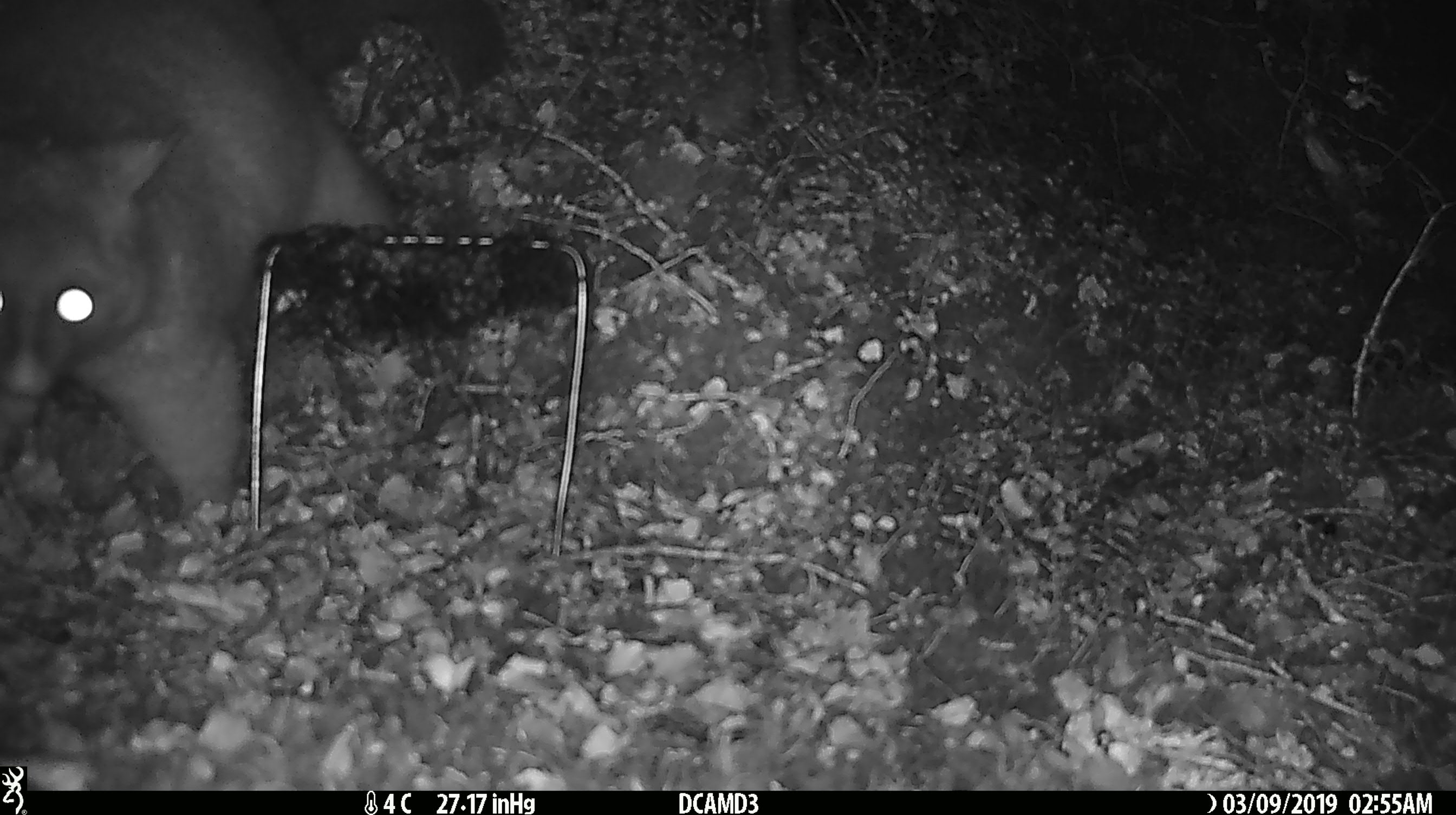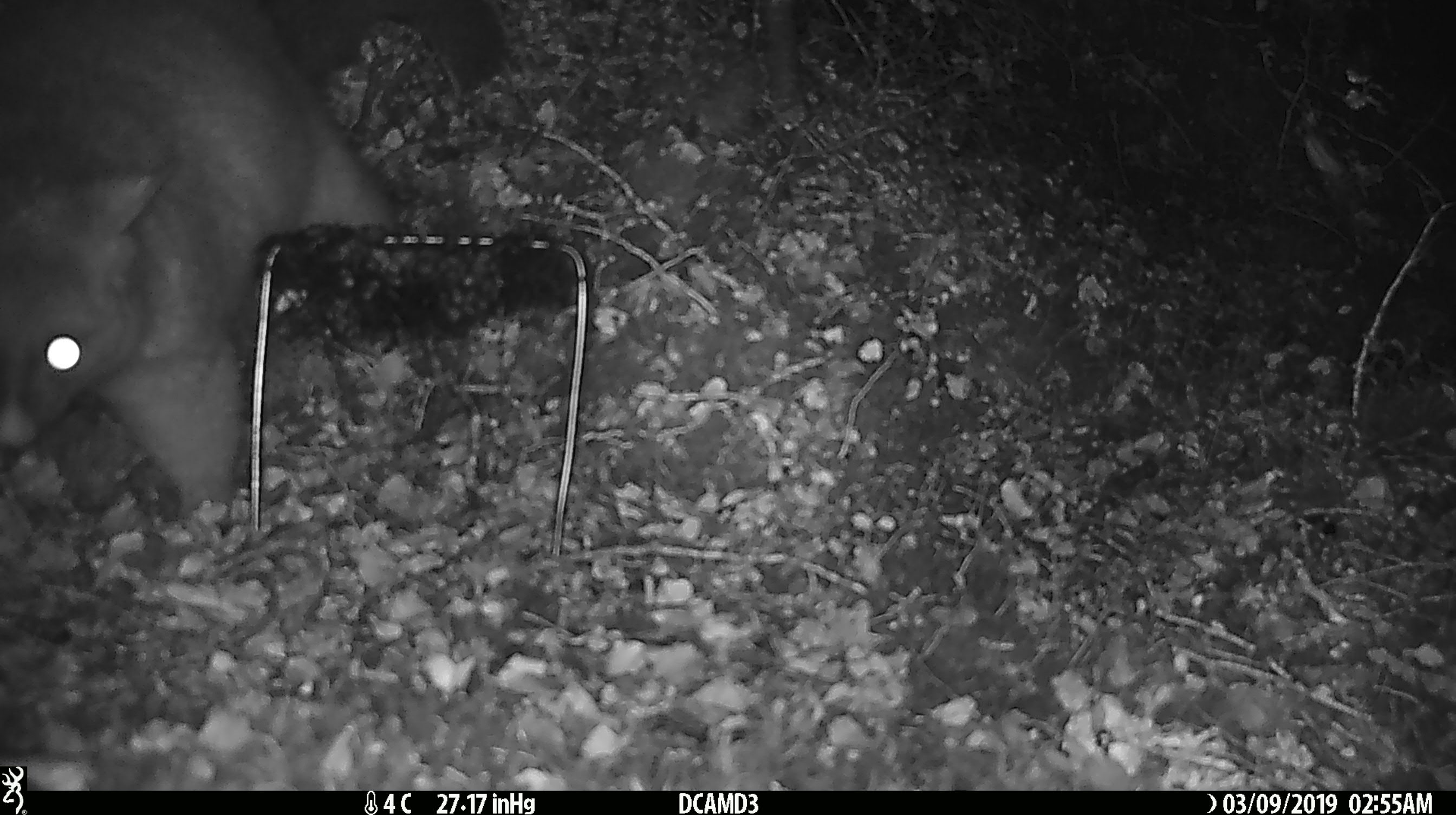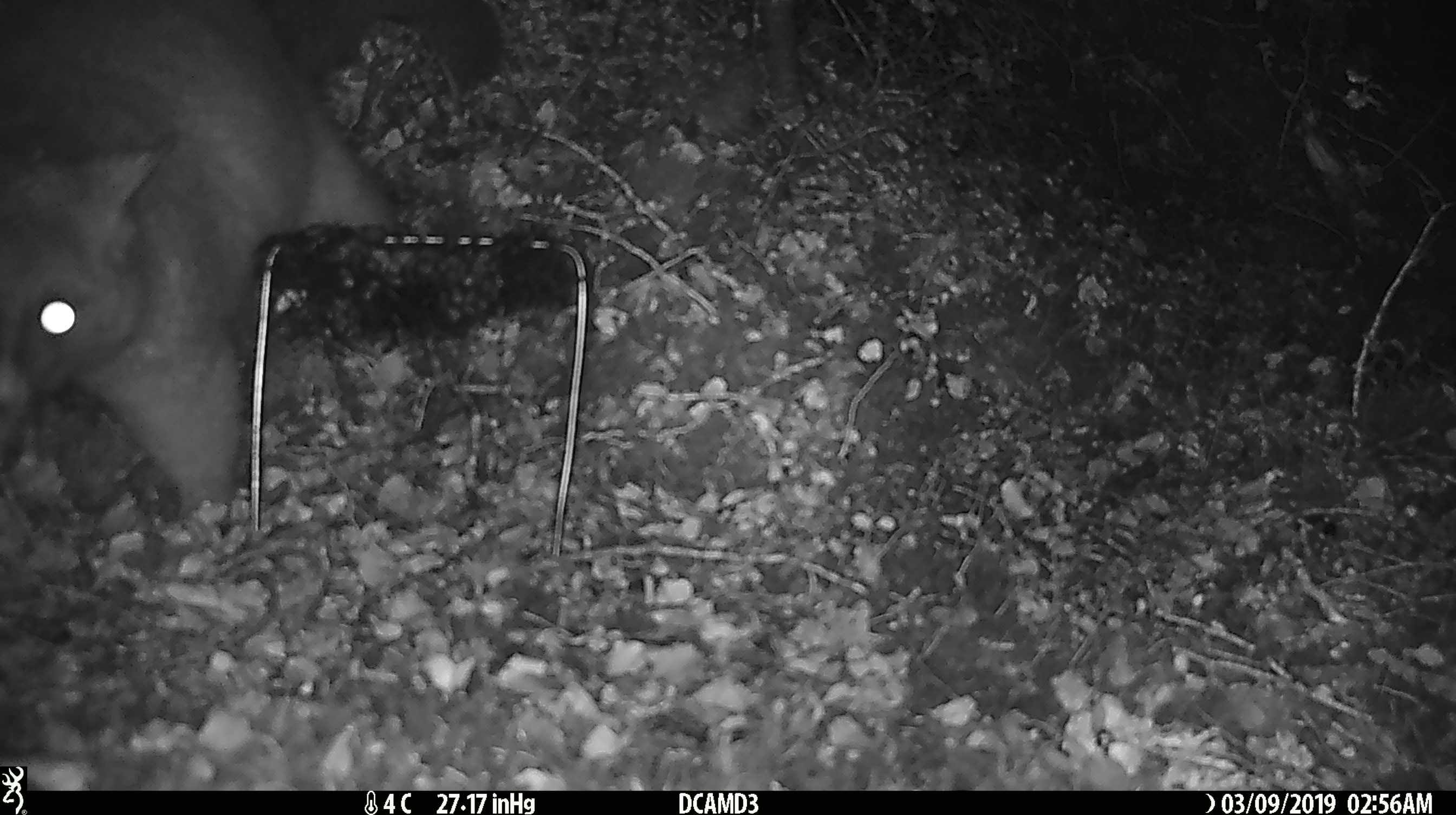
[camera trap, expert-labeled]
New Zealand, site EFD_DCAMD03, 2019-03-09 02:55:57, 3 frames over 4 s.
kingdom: Animalia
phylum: Chordata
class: Mammalia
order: Diprotodontia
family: Phalangeridae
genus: Trichosurus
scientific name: Trichosurus vulpecula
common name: common brushtail possum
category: possum